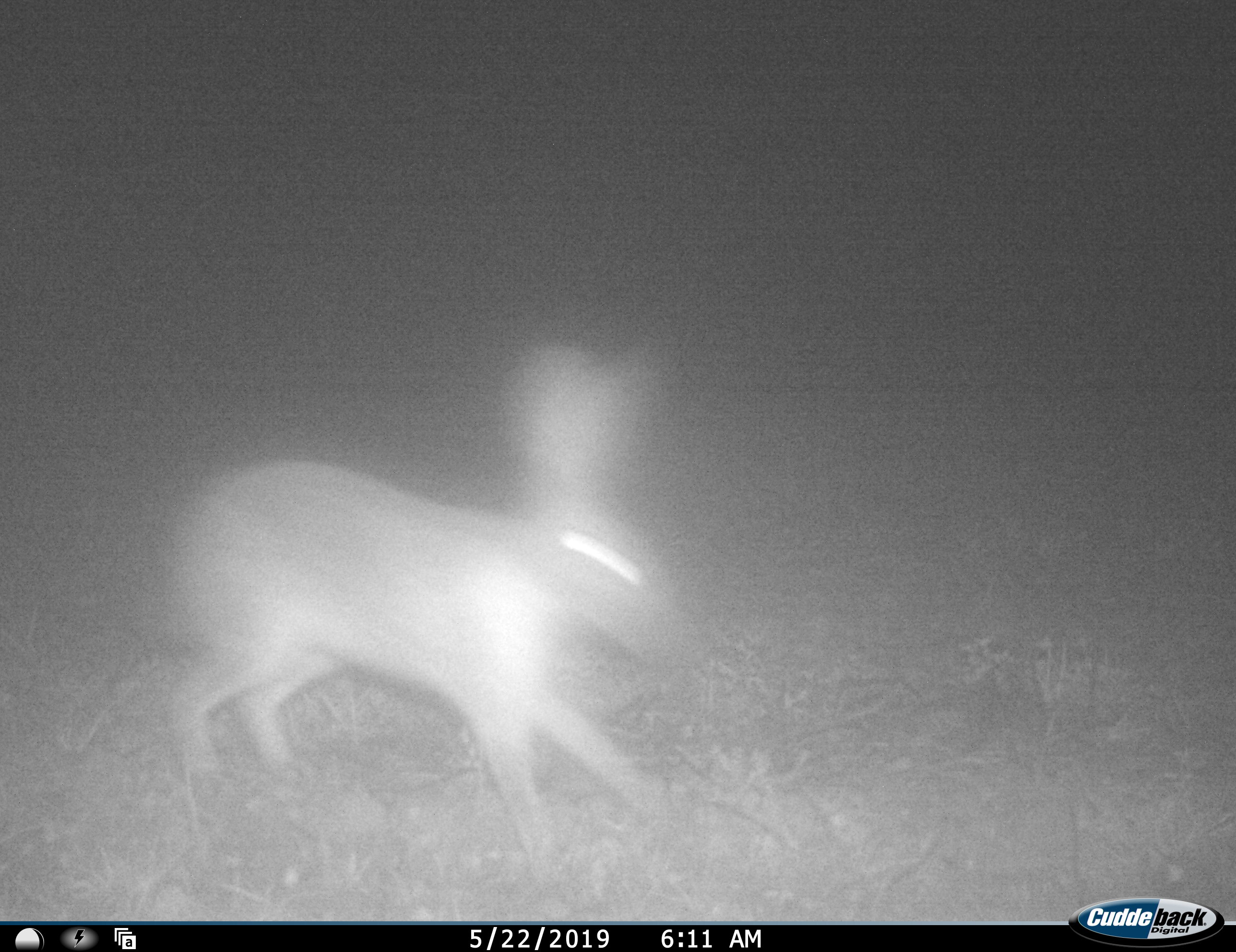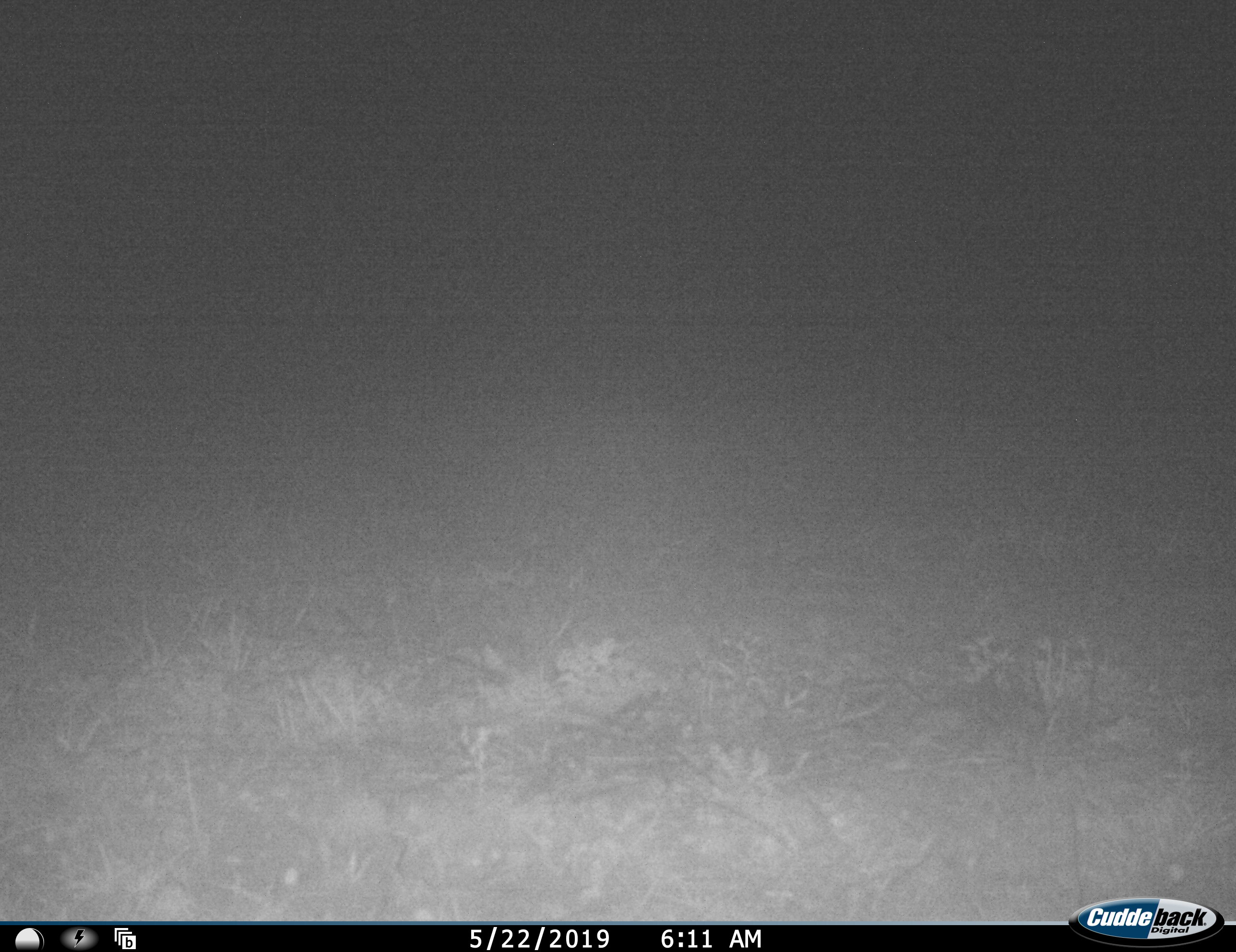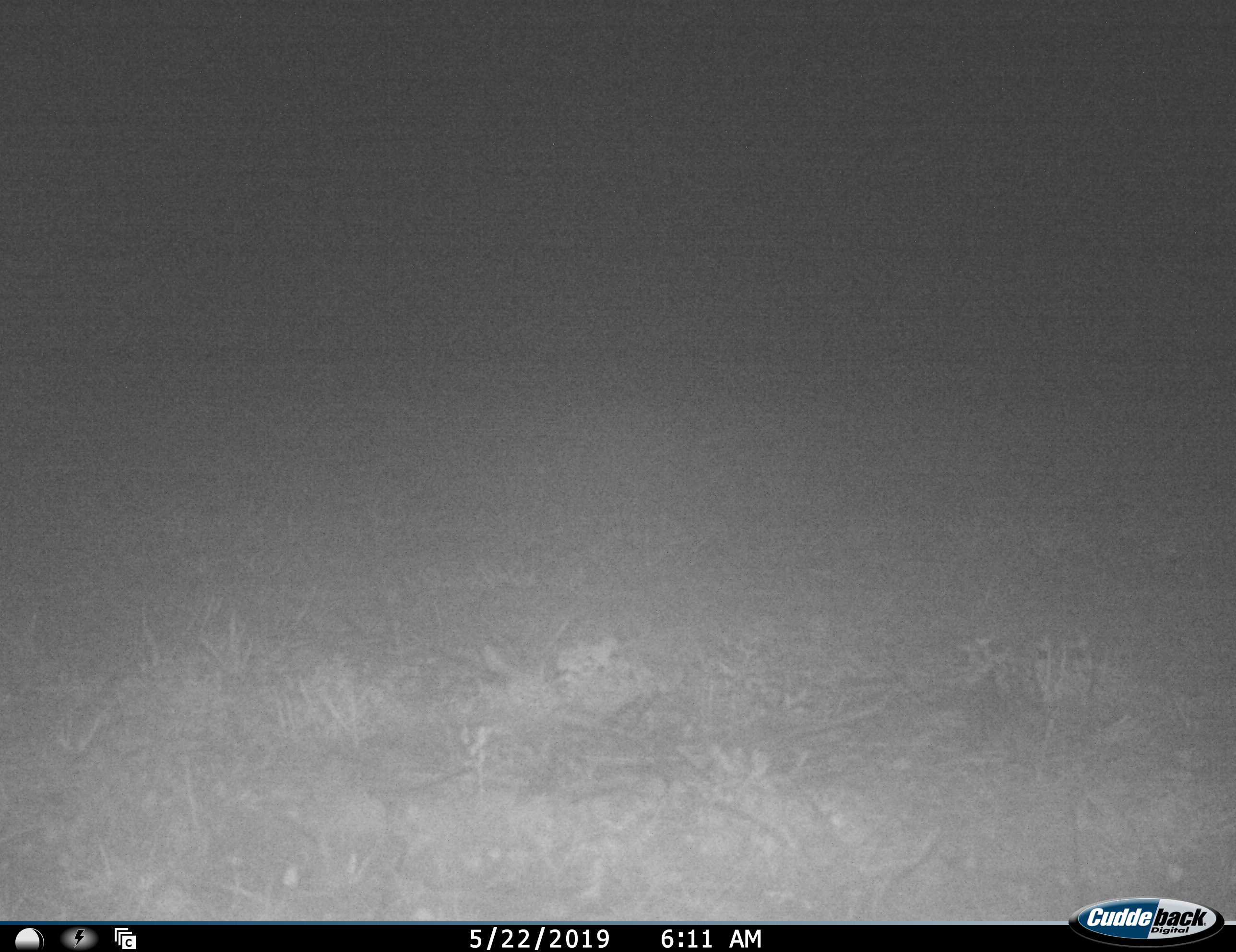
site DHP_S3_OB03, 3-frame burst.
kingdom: Animalia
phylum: Chordata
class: Mammalia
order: Lagomorpha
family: Leporidae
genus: Lepus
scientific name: Lepus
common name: hare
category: hareunknown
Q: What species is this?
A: Hareunknown (hare) (Lepus).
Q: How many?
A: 1.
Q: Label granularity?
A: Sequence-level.